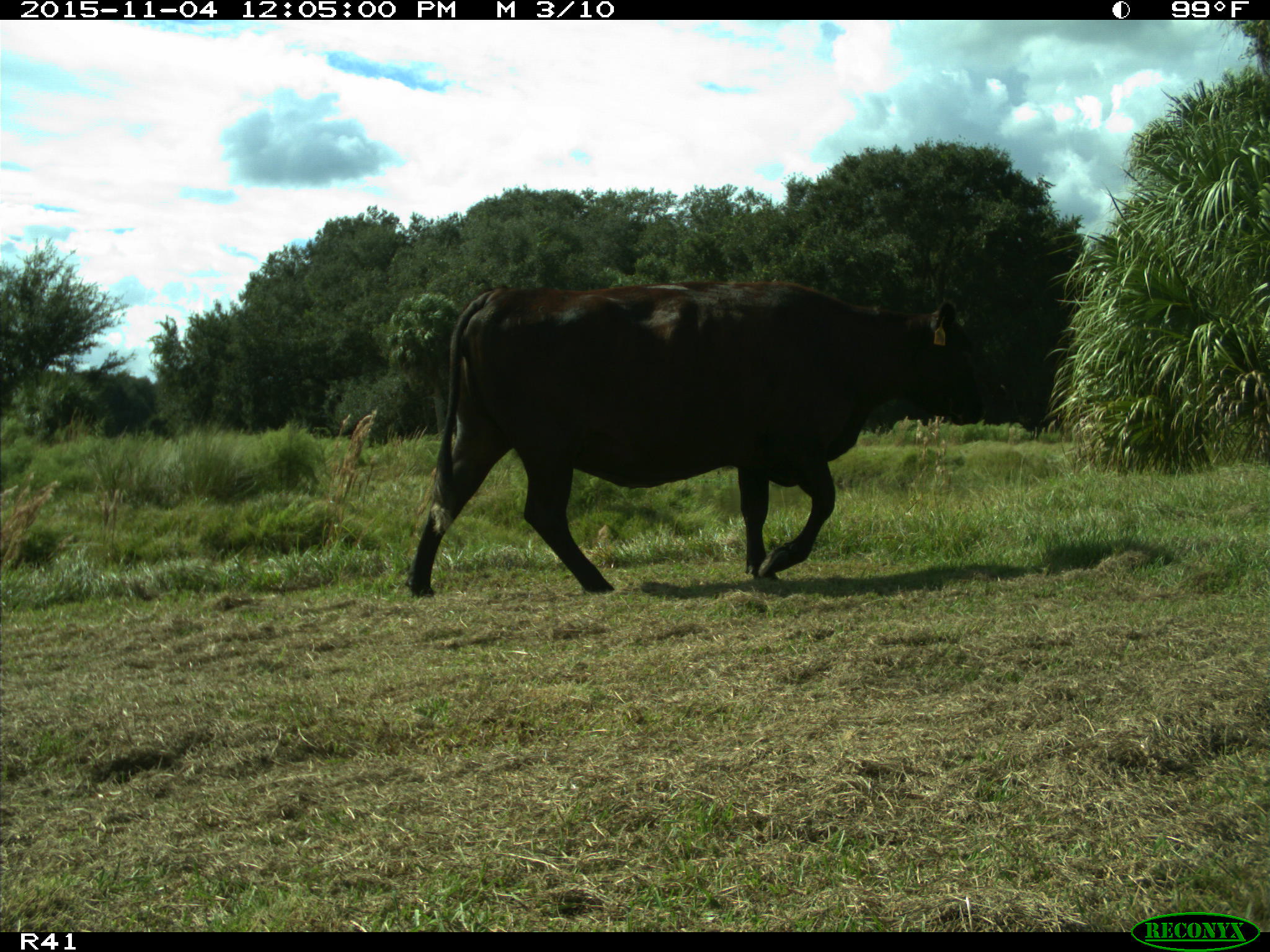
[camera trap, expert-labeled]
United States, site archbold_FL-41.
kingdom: Animalia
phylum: Chordata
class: Mammalia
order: Artiodactyla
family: Bovidae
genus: Bos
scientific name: Bos taurus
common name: domestic cow